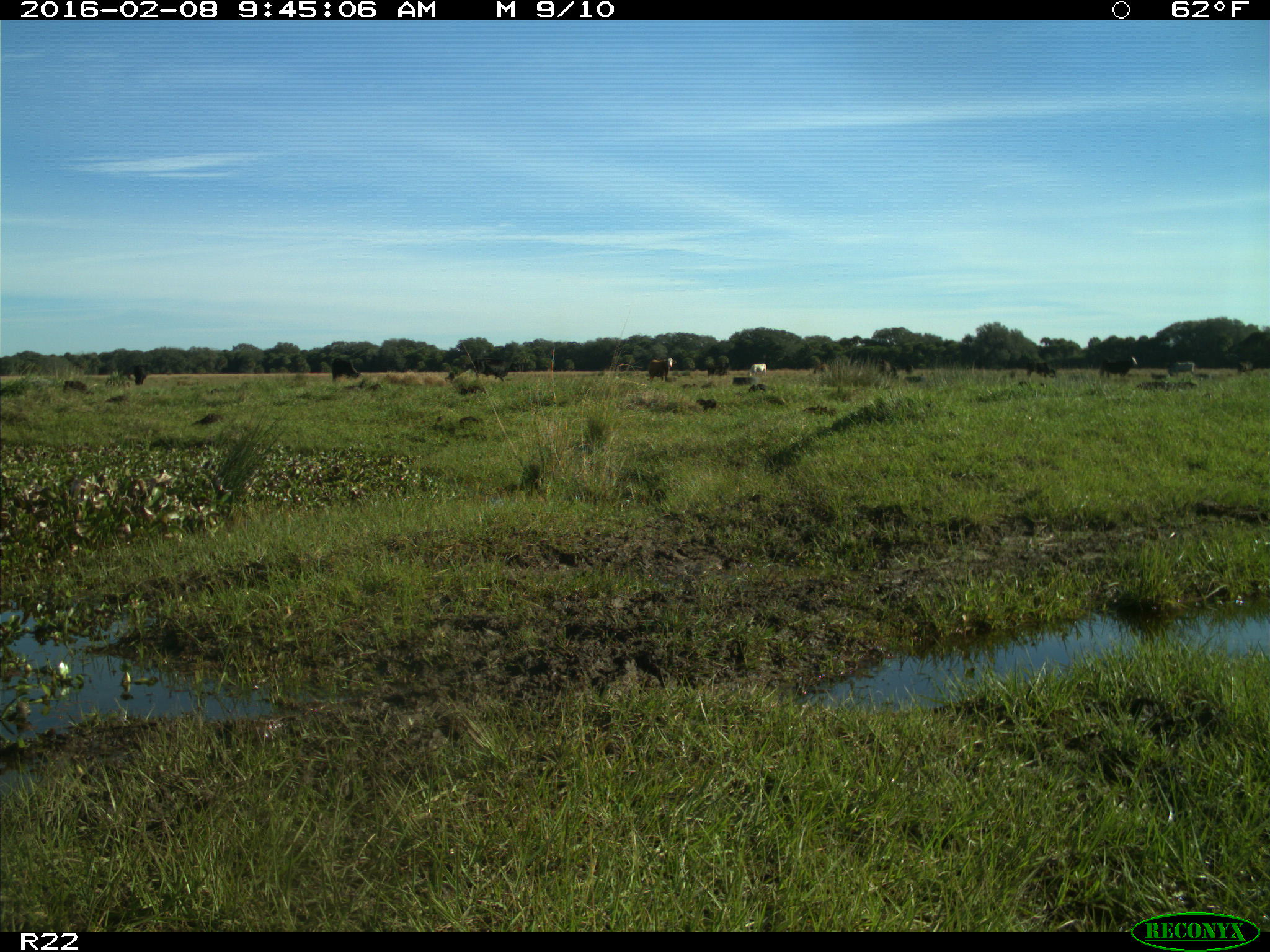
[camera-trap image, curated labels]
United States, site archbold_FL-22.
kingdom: Animalia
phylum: Chordata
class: Mammalia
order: Artiodactyla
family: Bovidae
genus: Bos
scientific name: Bos taurus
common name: domestic cow